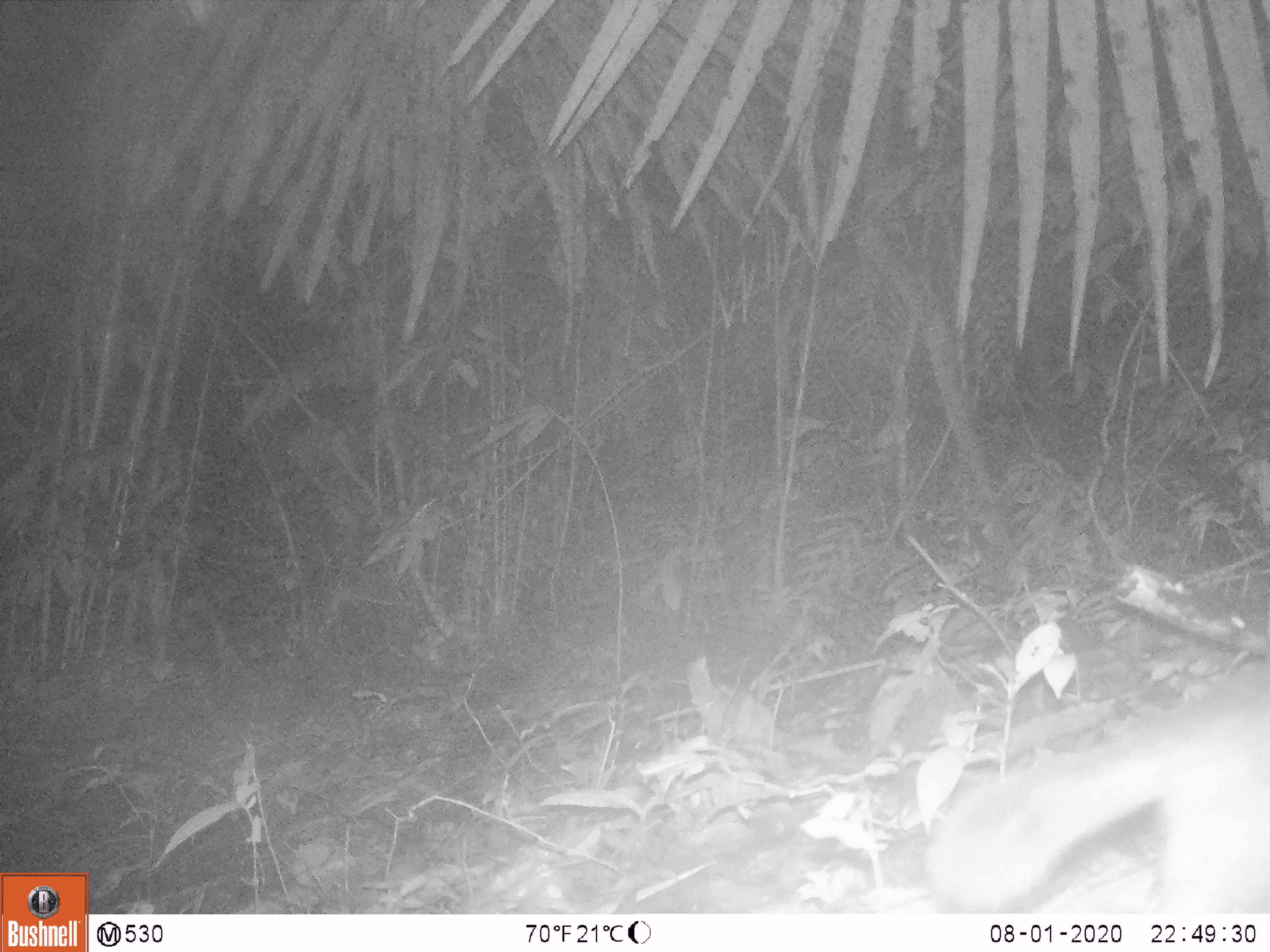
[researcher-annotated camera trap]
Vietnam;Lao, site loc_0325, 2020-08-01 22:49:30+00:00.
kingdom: Animalia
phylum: Chordata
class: Mammalia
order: Carnivora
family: Mustelidae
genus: Melogale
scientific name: Melogale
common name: ferret badger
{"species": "ferret badger (Melogale)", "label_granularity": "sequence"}